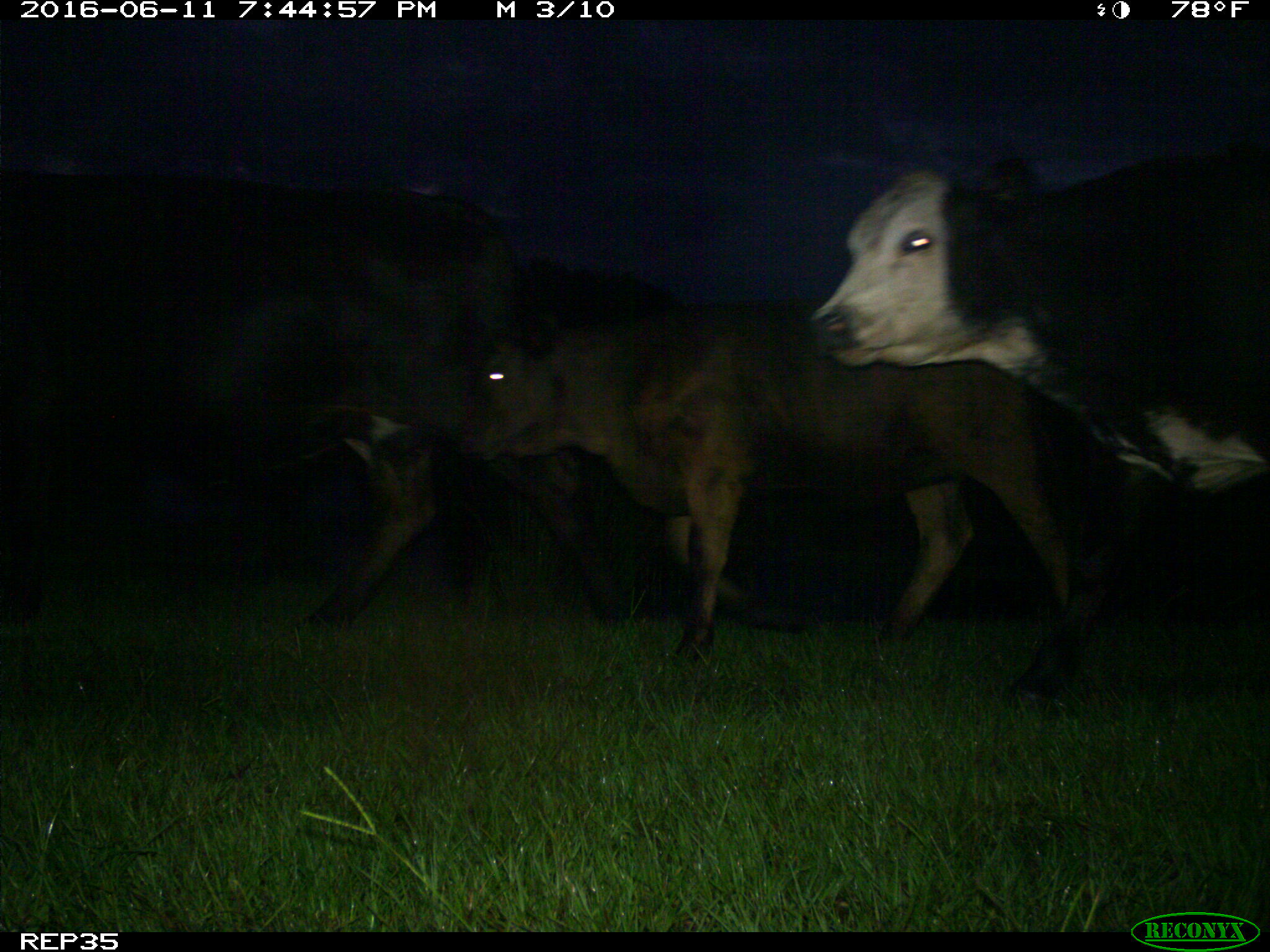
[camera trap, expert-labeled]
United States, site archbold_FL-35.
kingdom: Animalia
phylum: Chordata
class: Mammalia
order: Artiodactyla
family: Bovidae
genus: Bos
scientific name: Bos taurus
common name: domestic cow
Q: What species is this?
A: Bos taurus (domestic cow).